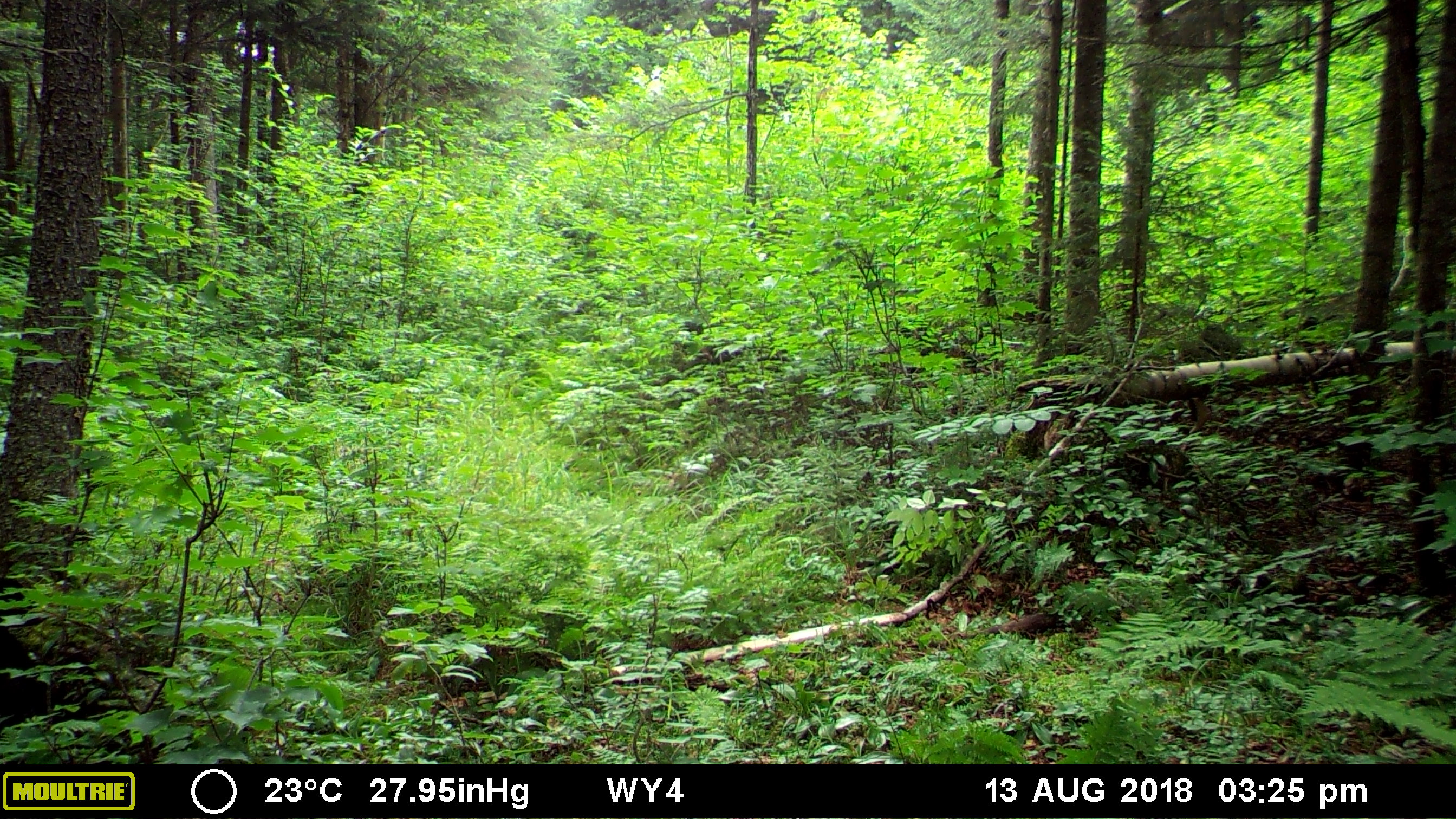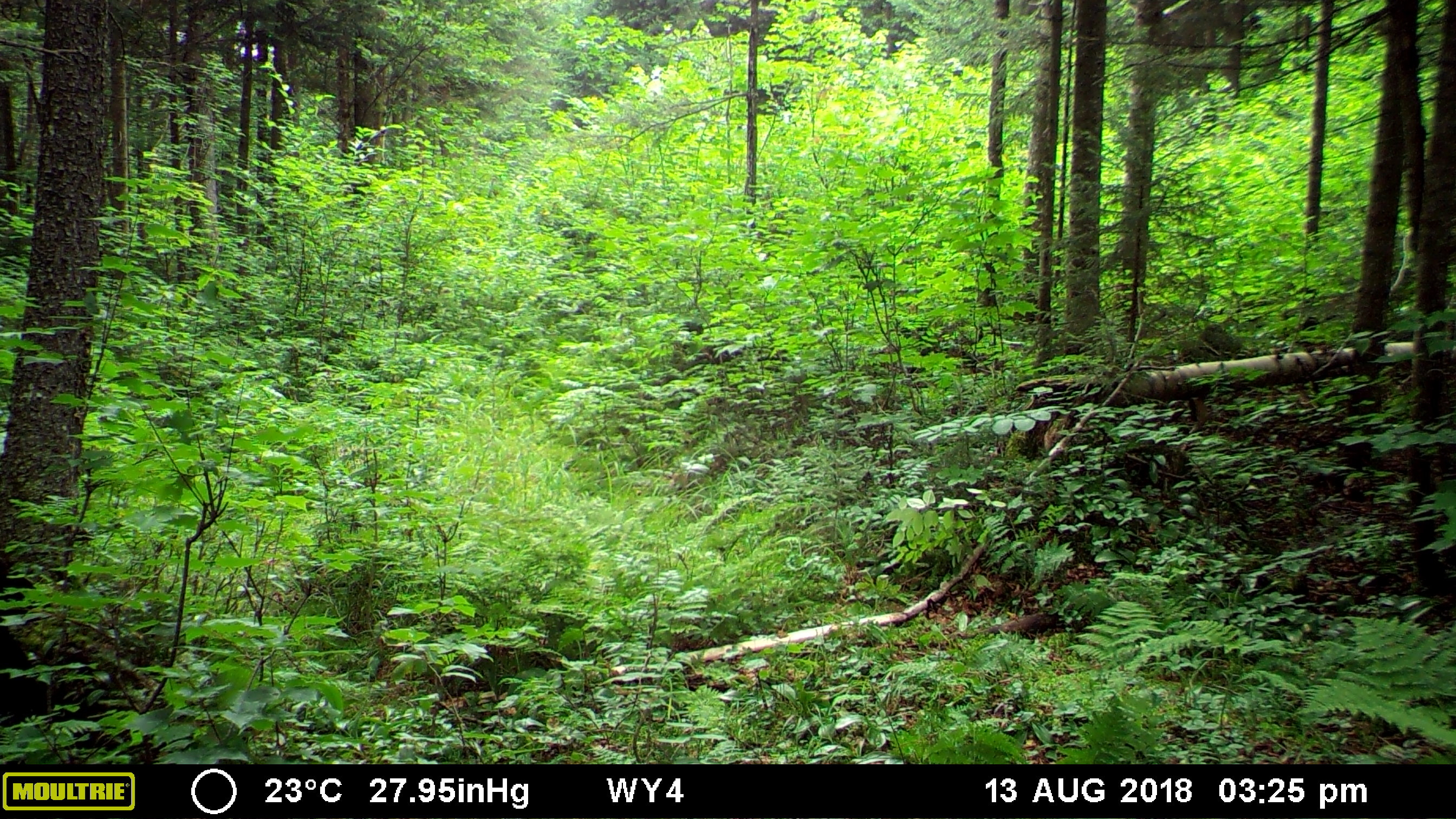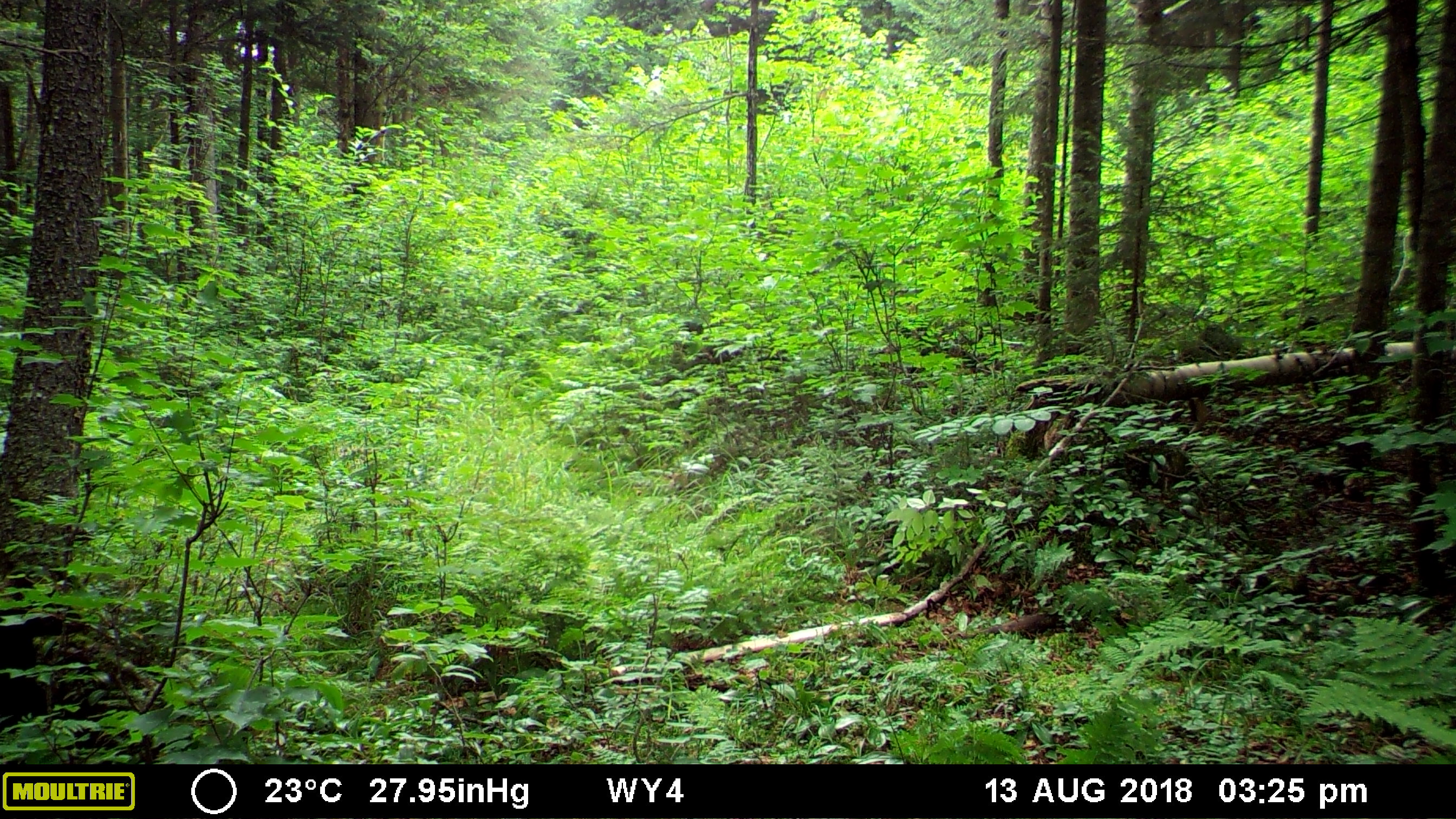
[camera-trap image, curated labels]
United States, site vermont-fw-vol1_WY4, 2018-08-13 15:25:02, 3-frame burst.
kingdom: Animalia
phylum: Chordata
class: Mammalia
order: Carnivora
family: Ursidae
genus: Ursus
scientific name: Ursus americanus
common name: black bear